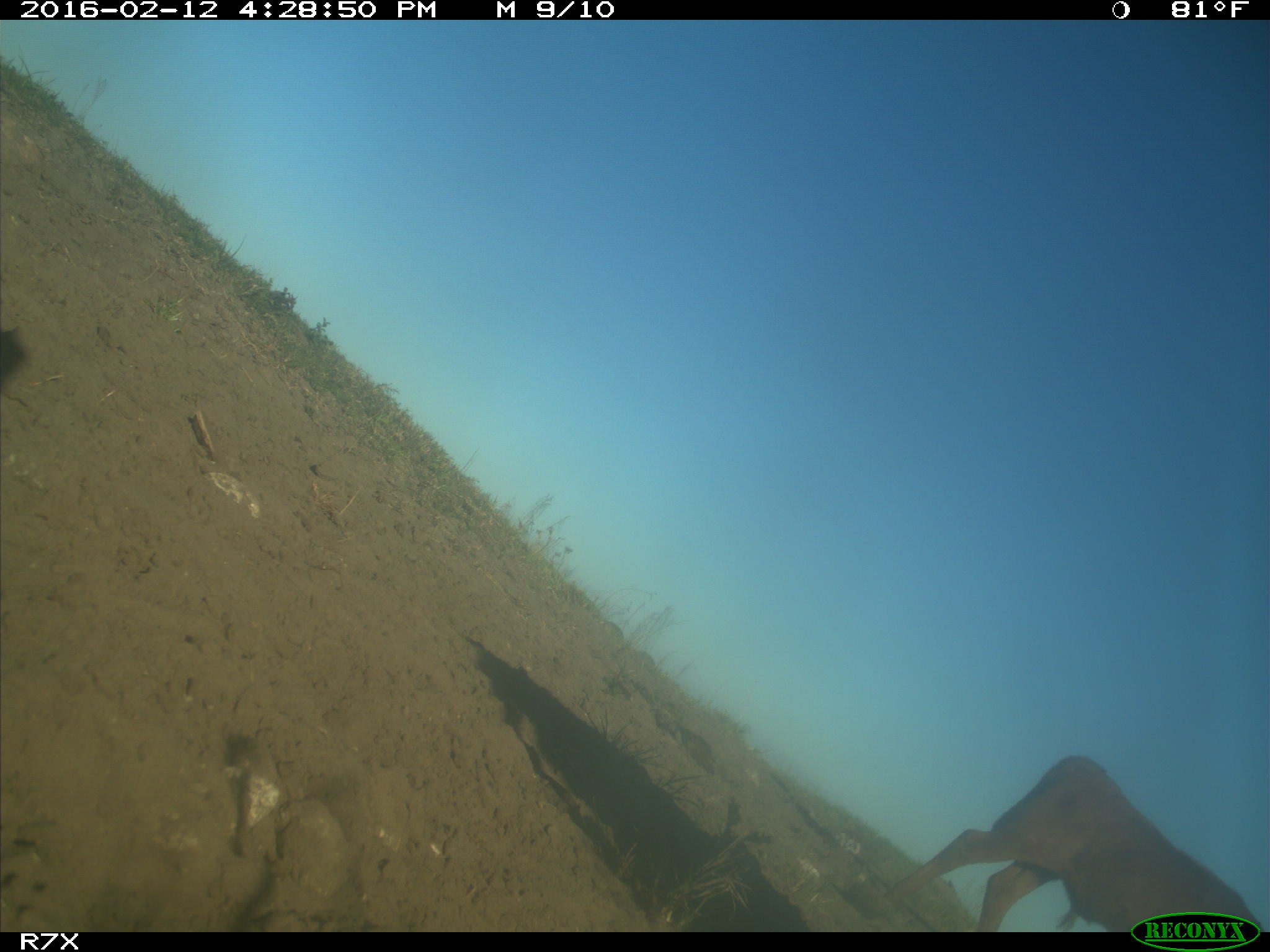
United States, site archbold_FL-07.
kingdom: Animalia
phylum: Chordata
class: Mammalia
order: Artiodactyla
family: Bovidae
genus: Bos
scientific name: Bos taurus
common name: domestic cow